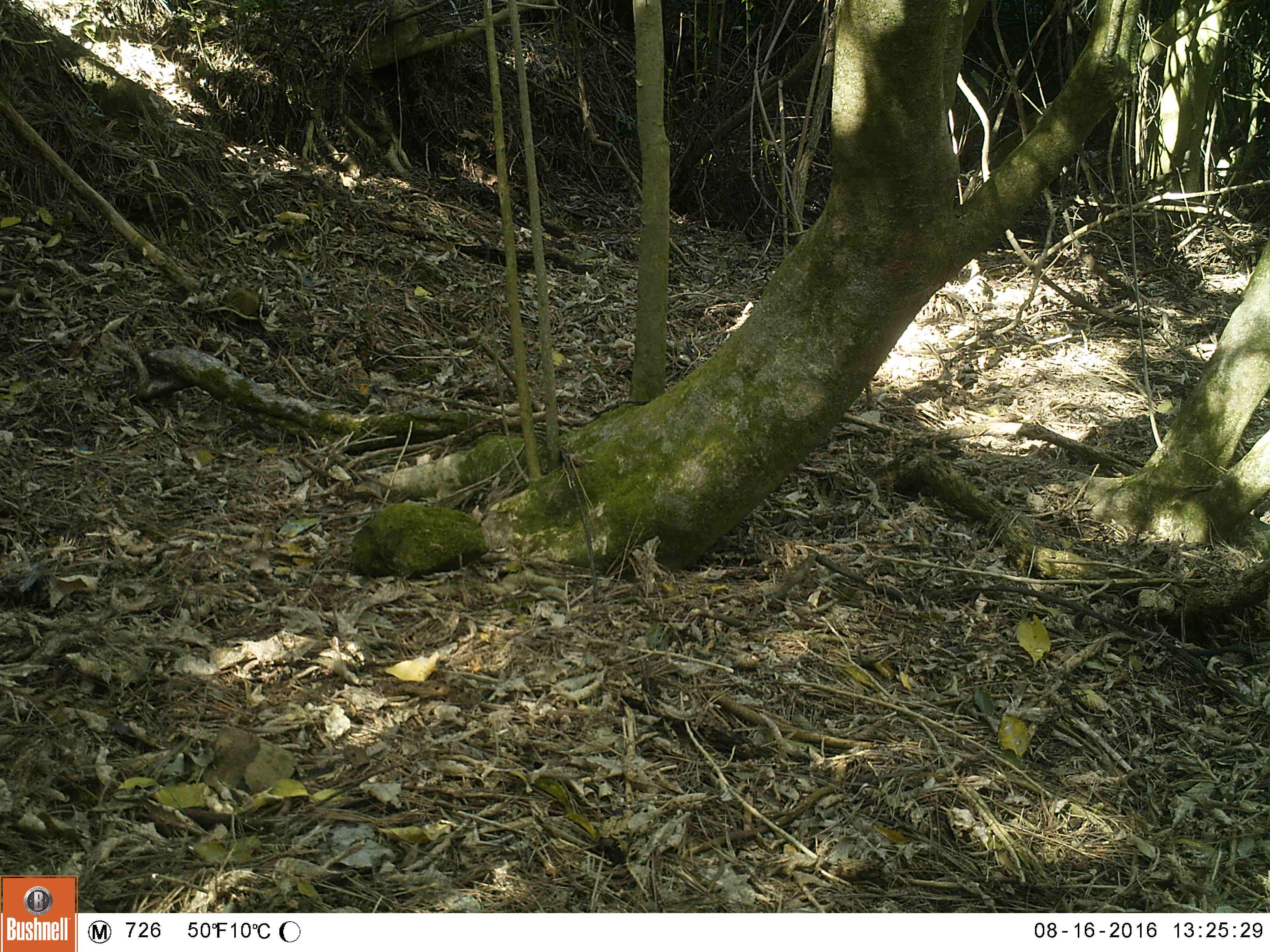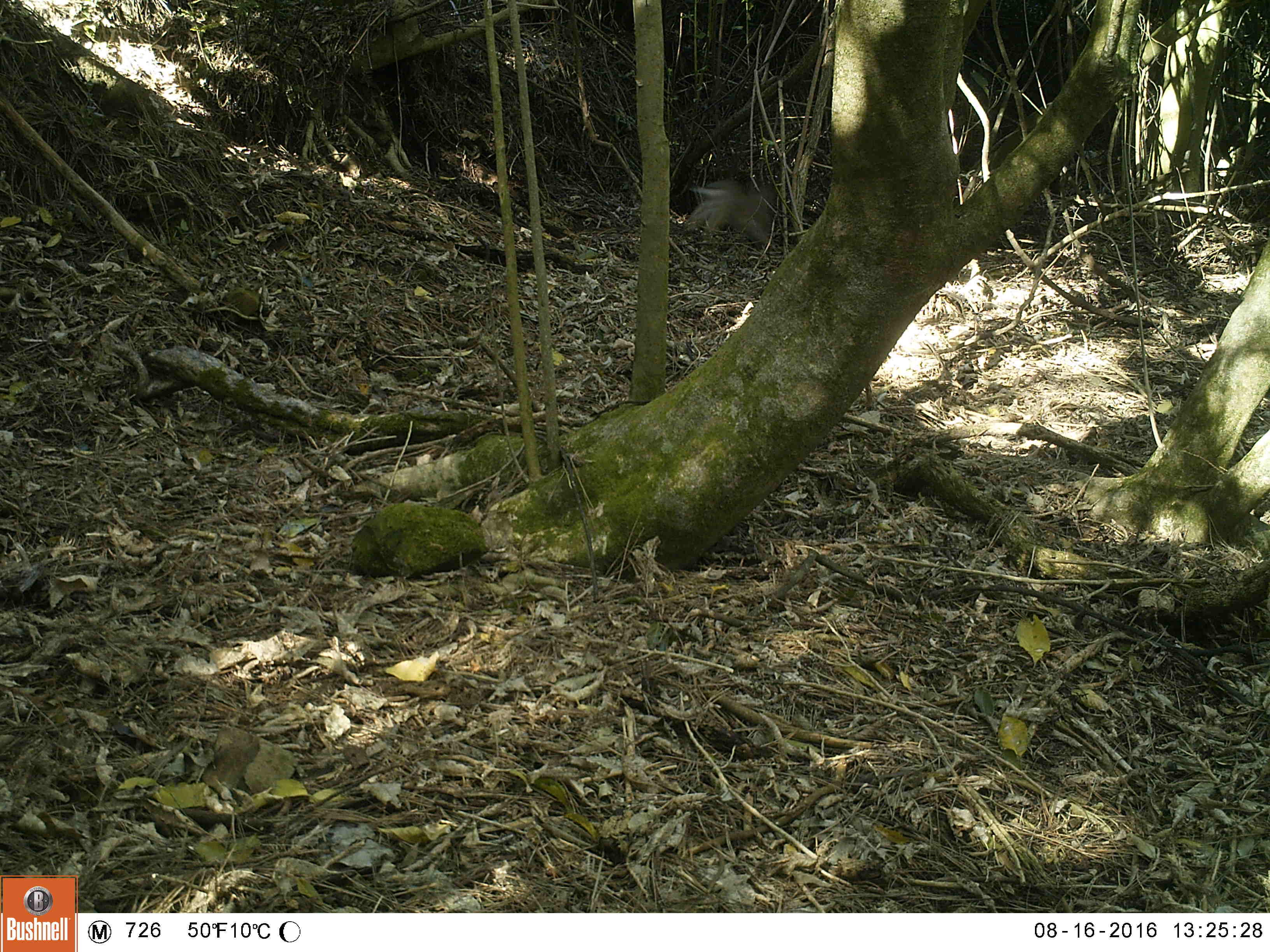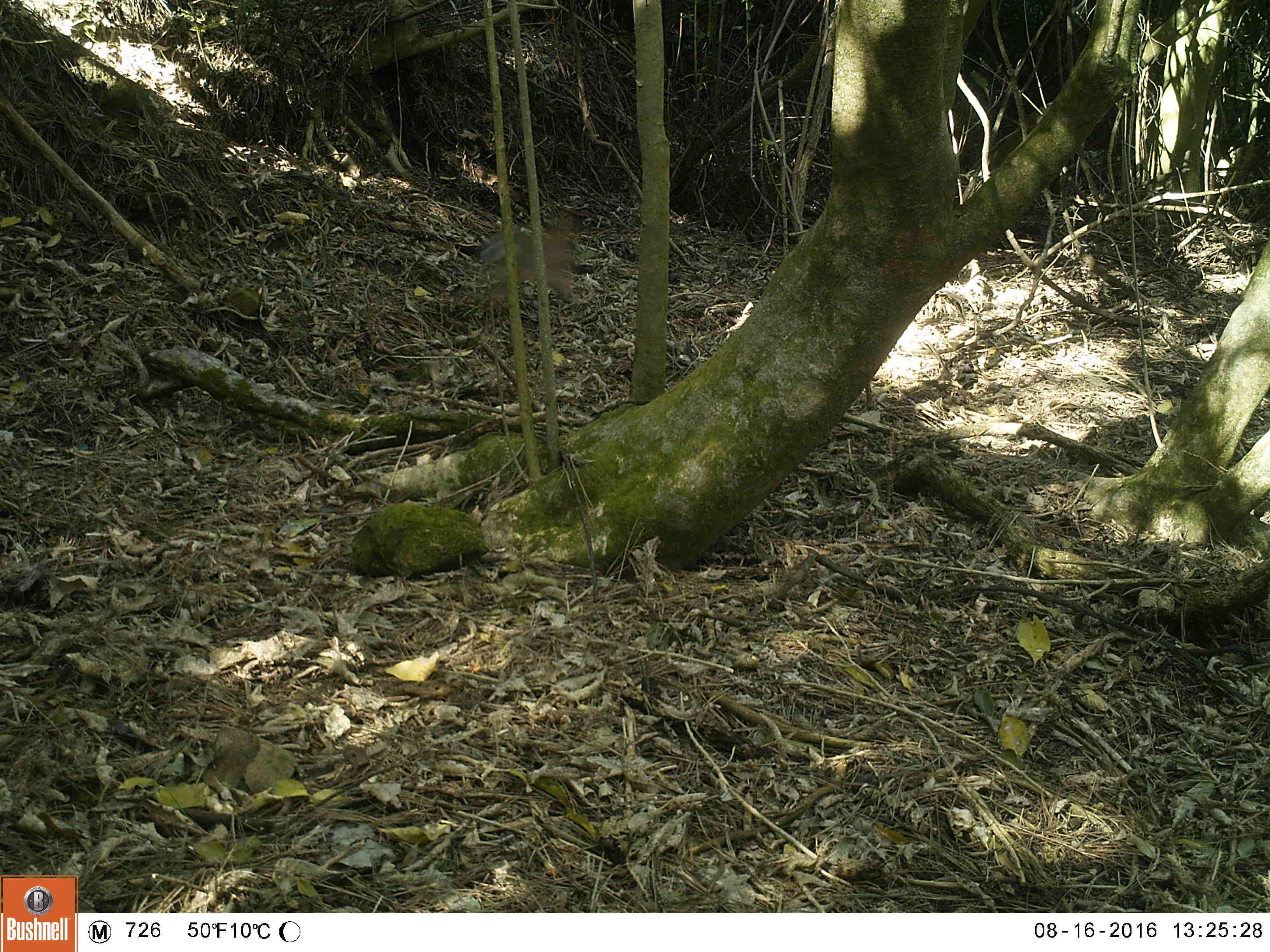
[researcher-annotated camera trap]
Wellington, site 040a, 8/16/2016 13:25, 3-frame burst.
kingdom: Animalia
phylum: Chordata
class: Mammalia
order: Lagomorpha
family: Leporidae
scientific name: Leporidae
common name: rabbit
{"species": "rabbit (Leporidae)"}